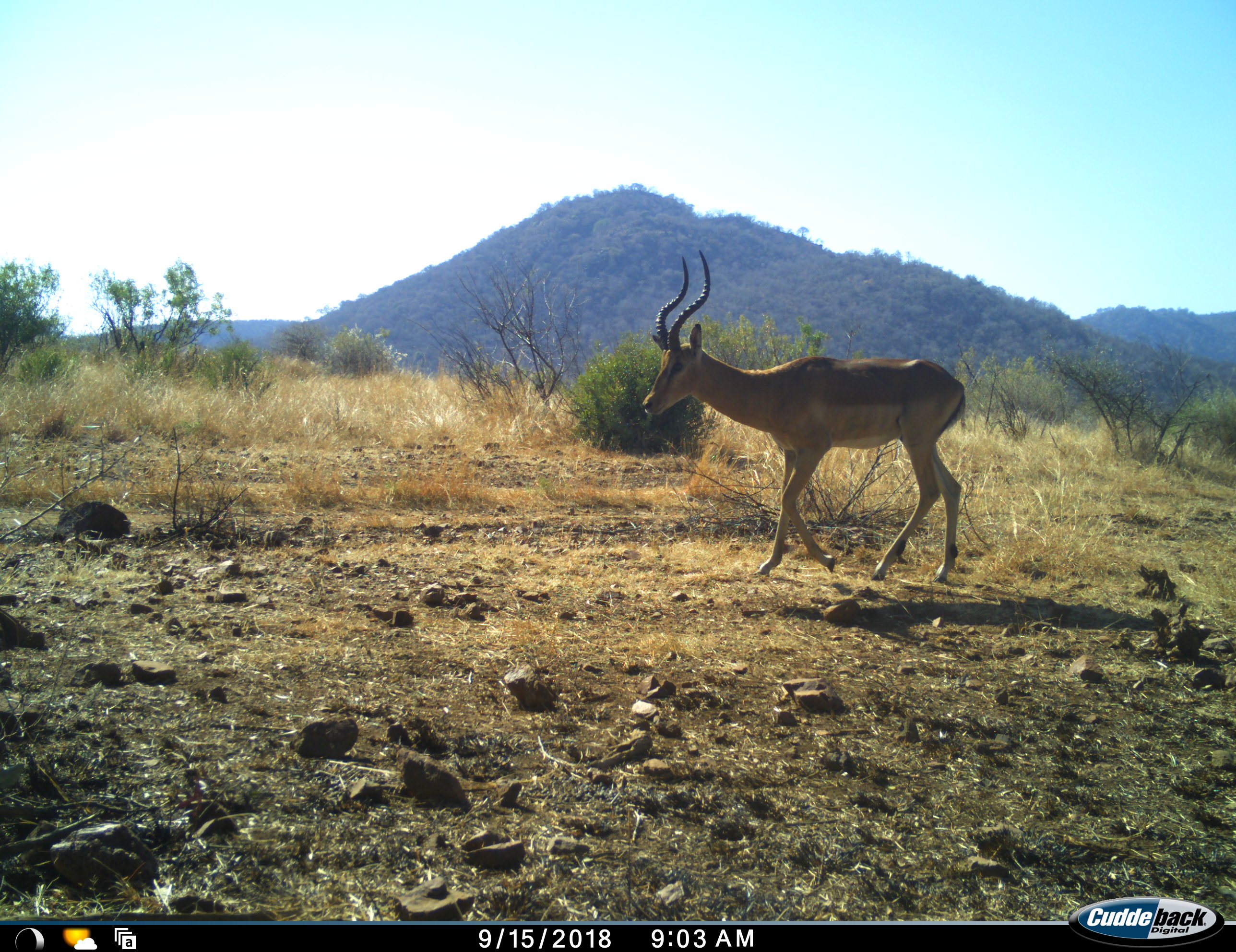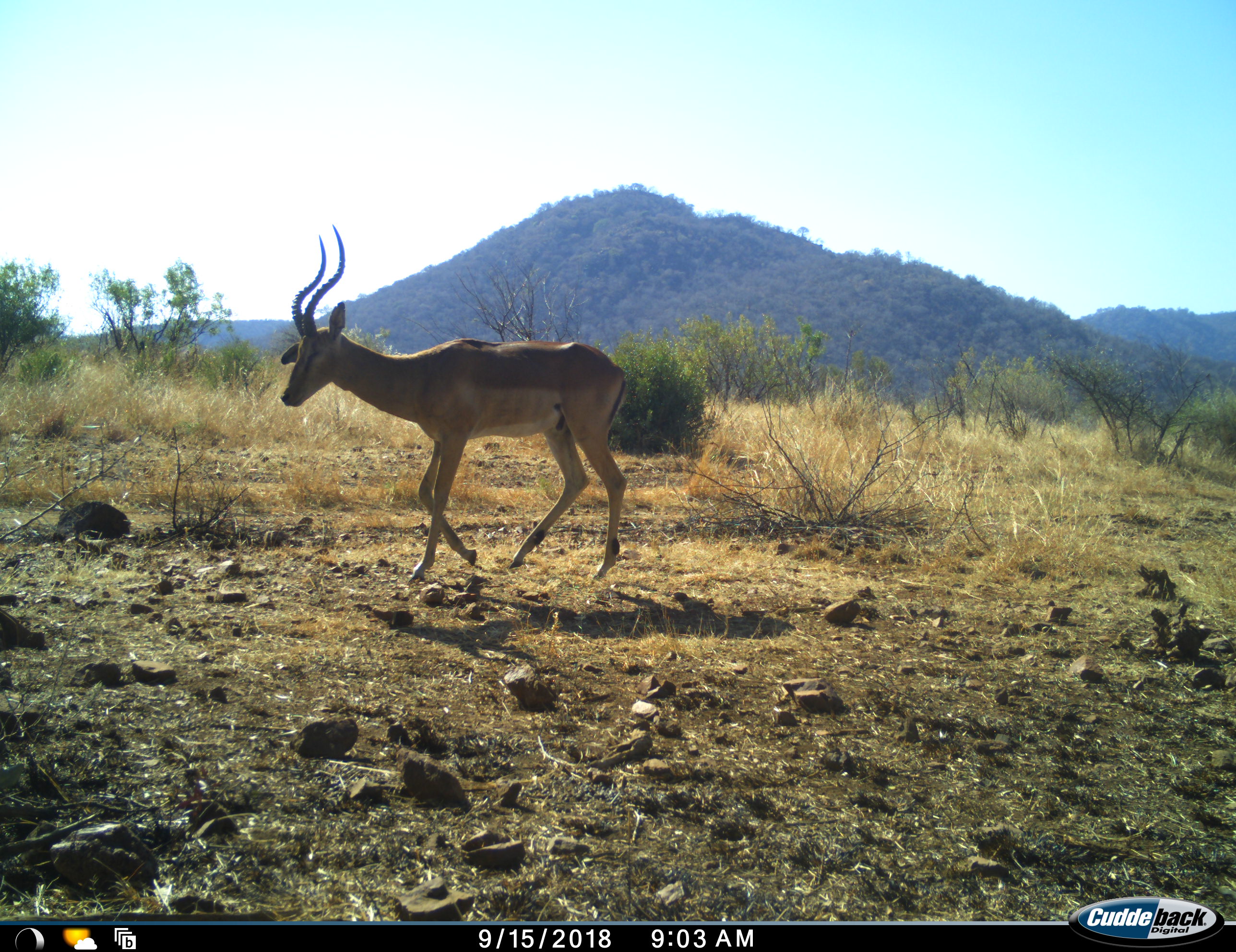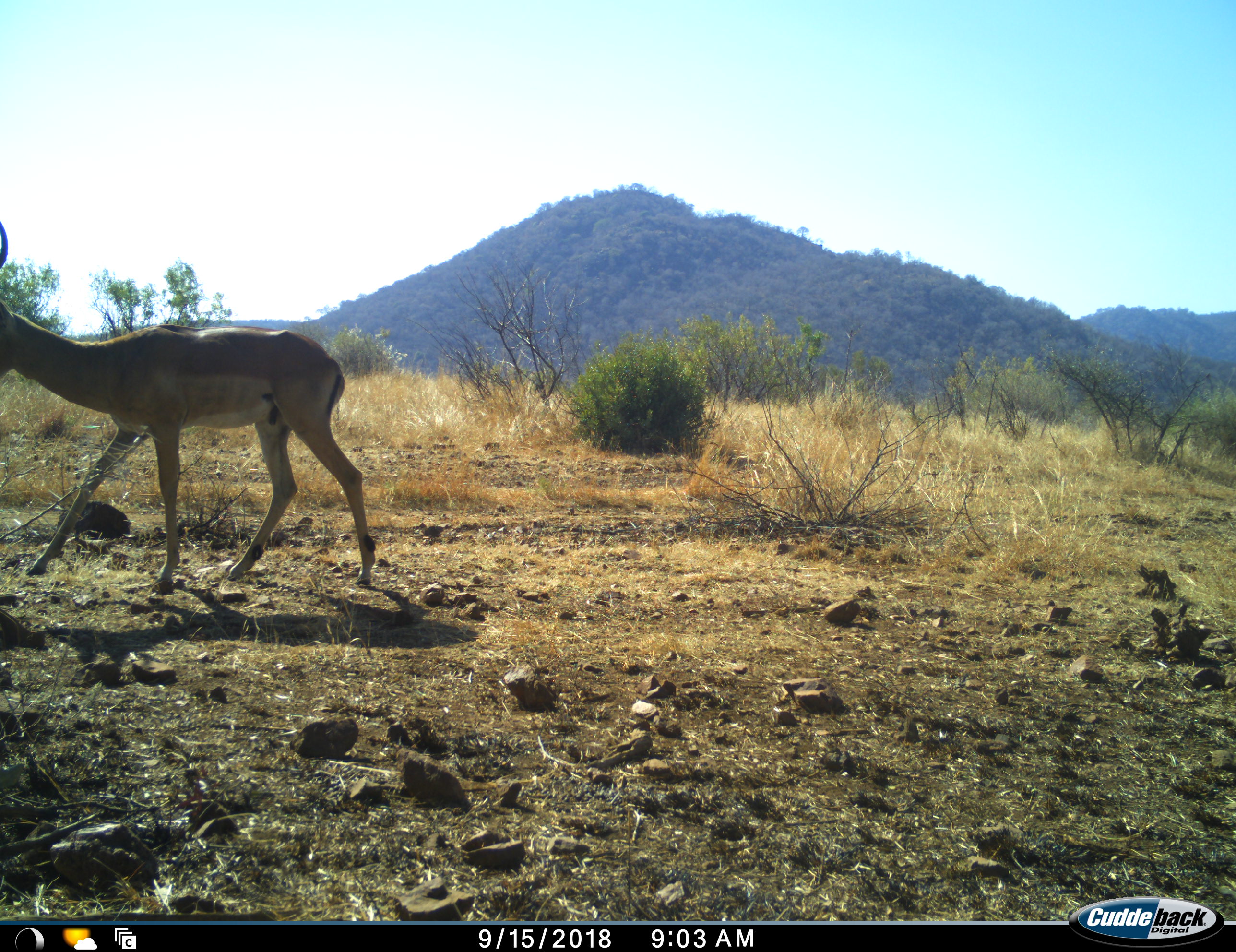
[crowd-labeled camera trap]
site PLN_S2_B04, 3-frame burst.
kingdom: Animalia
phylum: Chordata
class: Mammalia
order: Artiodactyla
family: Bovidae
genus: Aepyceros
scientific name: Aepyceros melampus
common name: impala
Impala (Aepyceros melampus), count 1. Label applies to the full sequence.